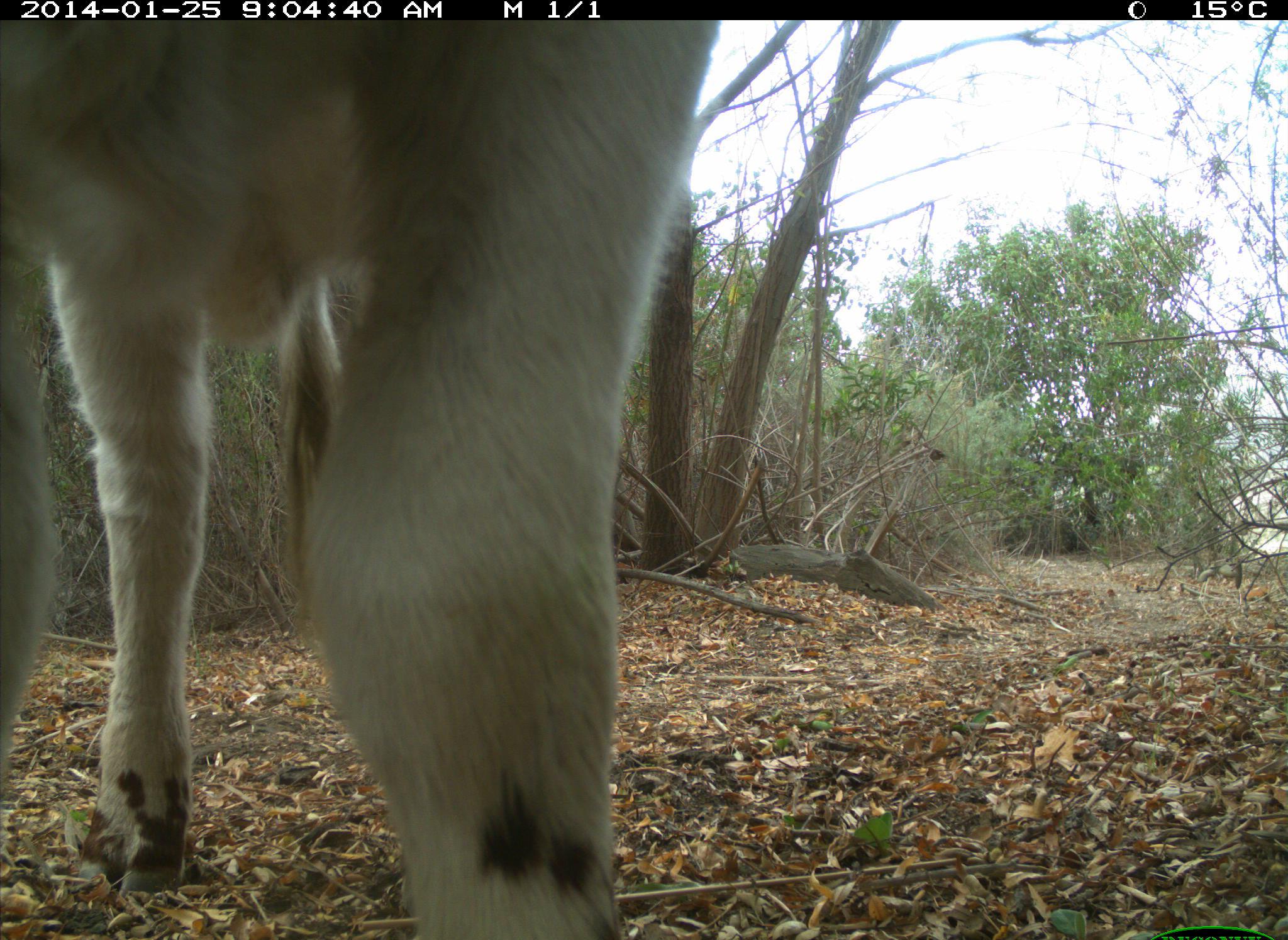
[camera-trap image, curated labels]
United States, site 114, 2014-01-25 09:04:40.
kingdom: Animalia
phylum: Chordata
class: Mammalia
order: Artiodactyla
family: Bovidae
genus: Bos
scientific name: Bos taurus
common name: cow